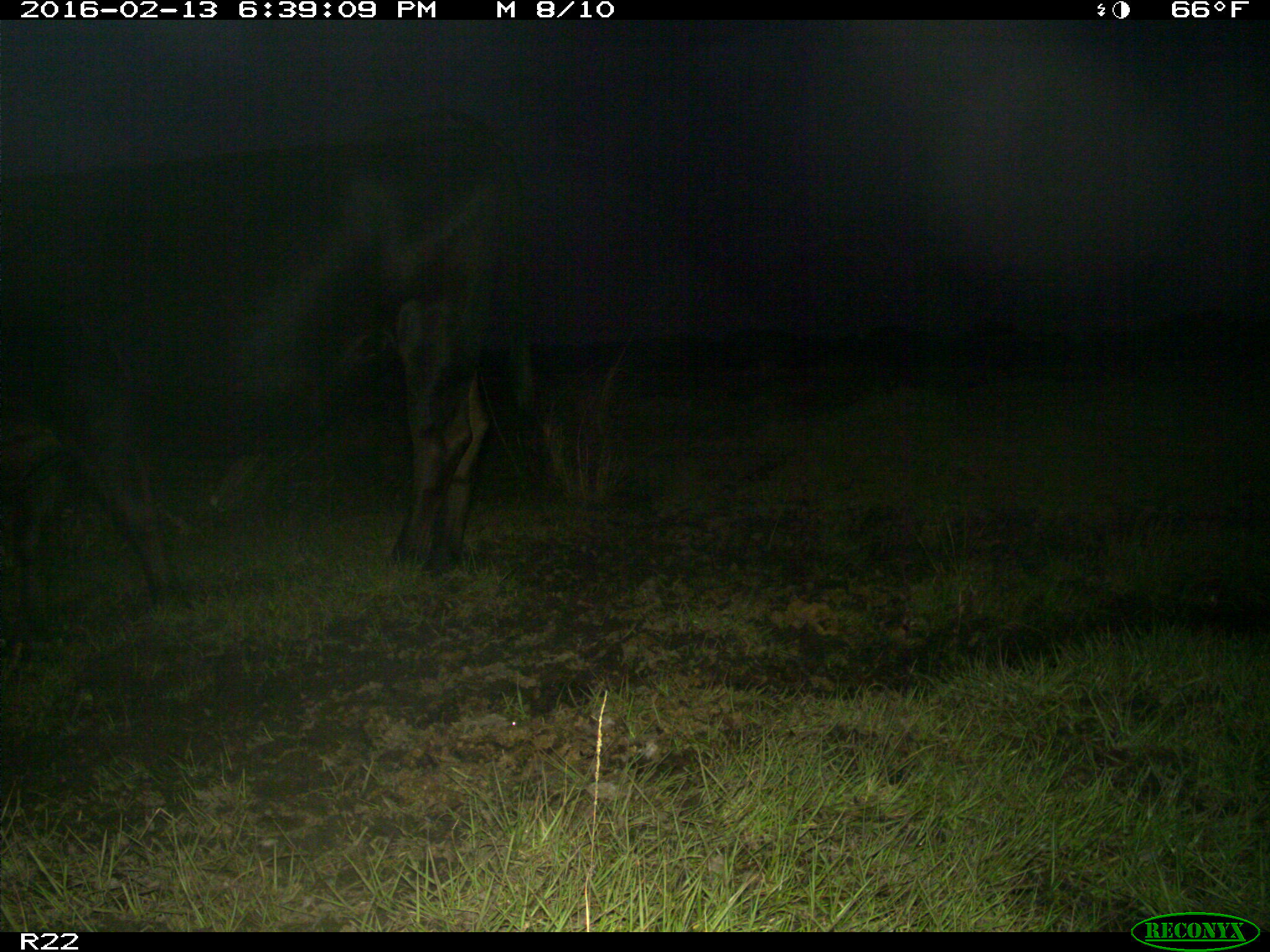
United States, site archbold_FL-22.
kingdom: Animalia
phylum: Chordata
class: Mammalia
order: Artiodactyla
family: Bovidae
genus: Bos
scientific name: Bos taurus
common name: domestic cow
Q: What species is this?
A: Bos taurus (domestic cow).